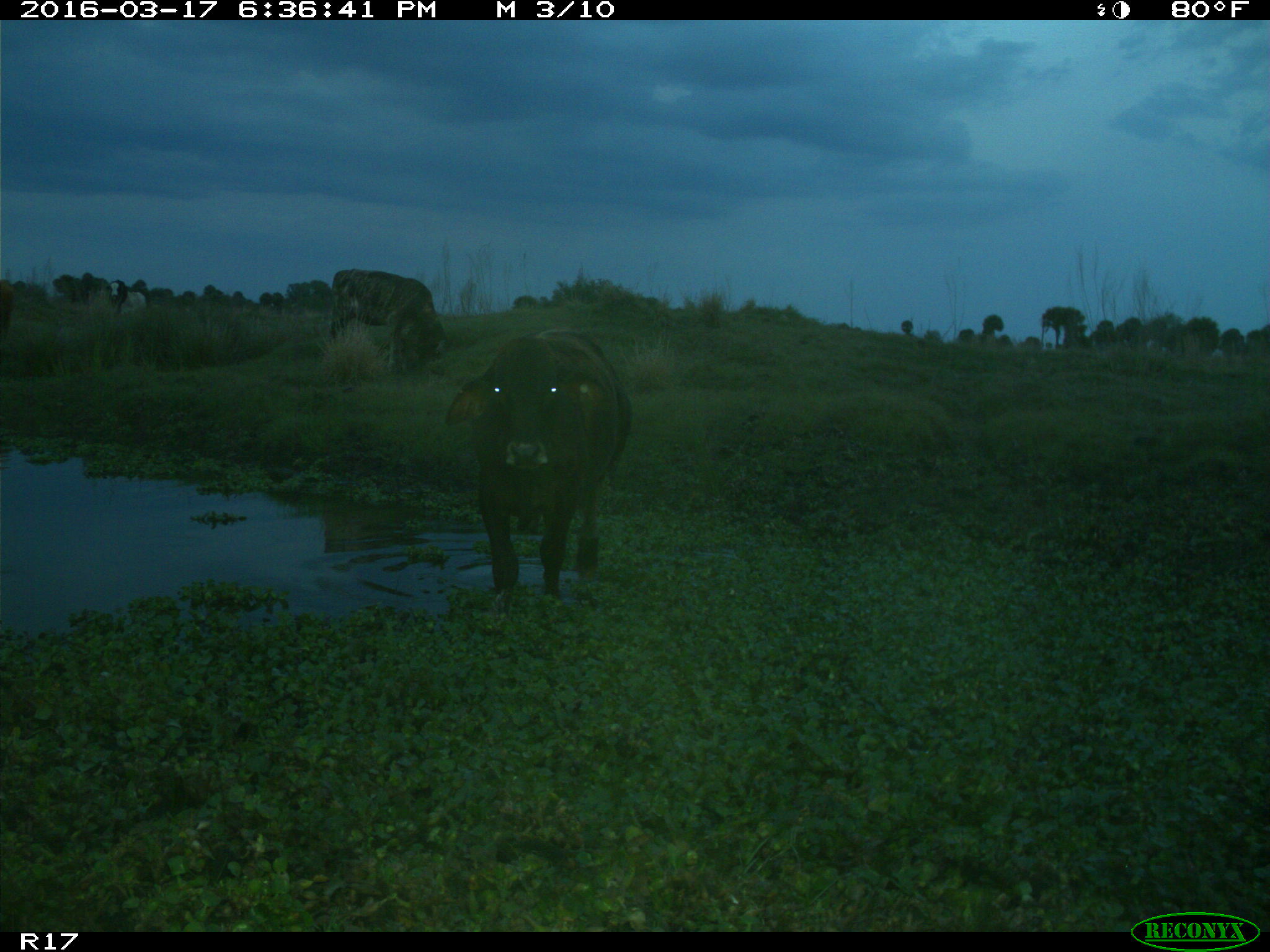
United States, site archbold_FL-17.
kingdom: Animalia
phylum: Chordata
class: Mammalia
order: Artiodactyla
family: Bovidae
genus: Bos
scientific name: Bos taurus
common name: domestic cow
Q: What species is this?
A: Bos taurus (domestic cow).